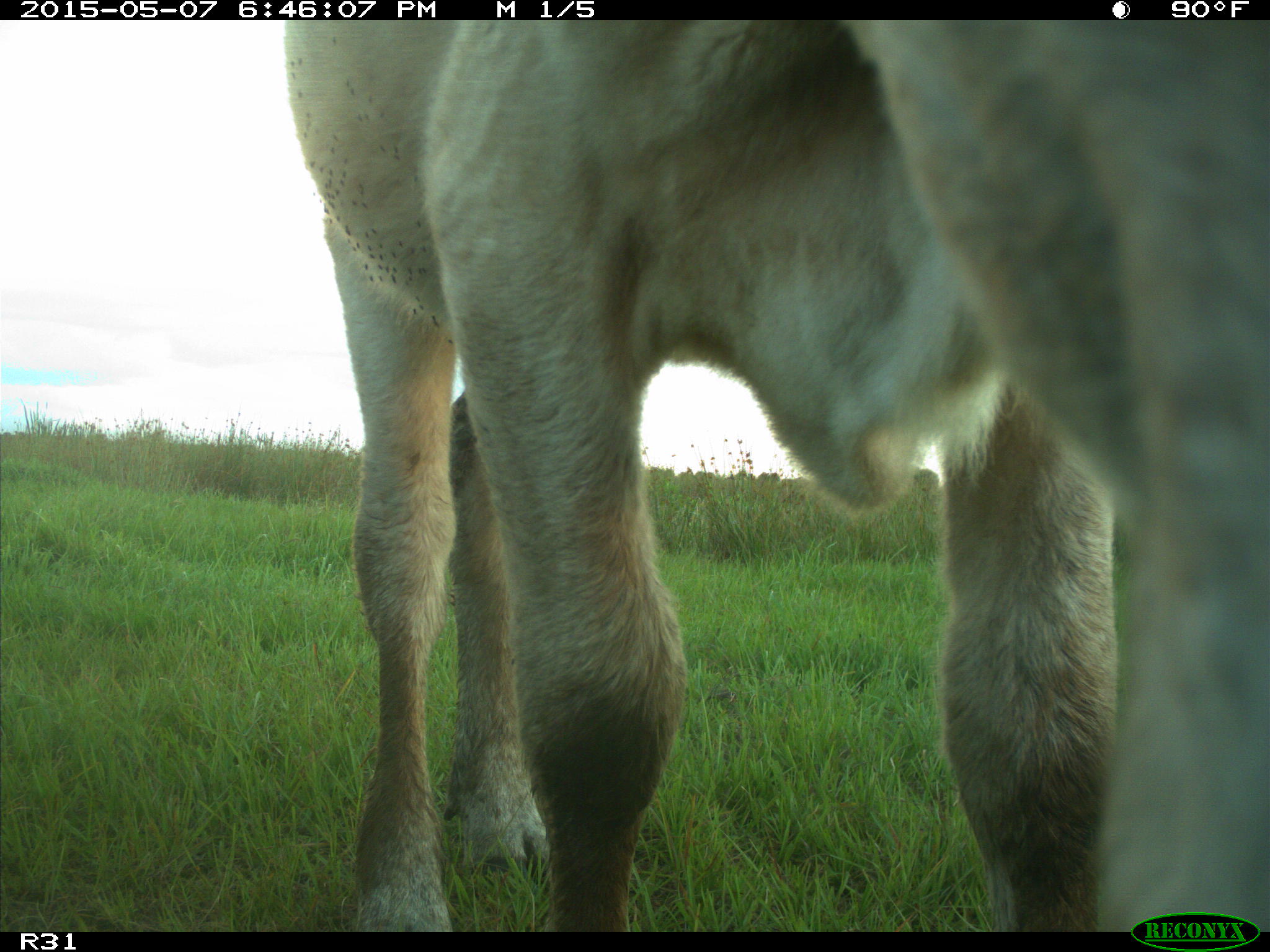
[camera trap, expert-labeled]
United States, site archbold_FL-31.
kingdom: Animalia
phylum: Chordata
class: Mammalia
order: Artiodactyla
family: Bovidae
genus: Bos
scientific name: Bos taurus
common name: domestic cow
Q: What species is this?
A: Bos taurus (domestic cow).